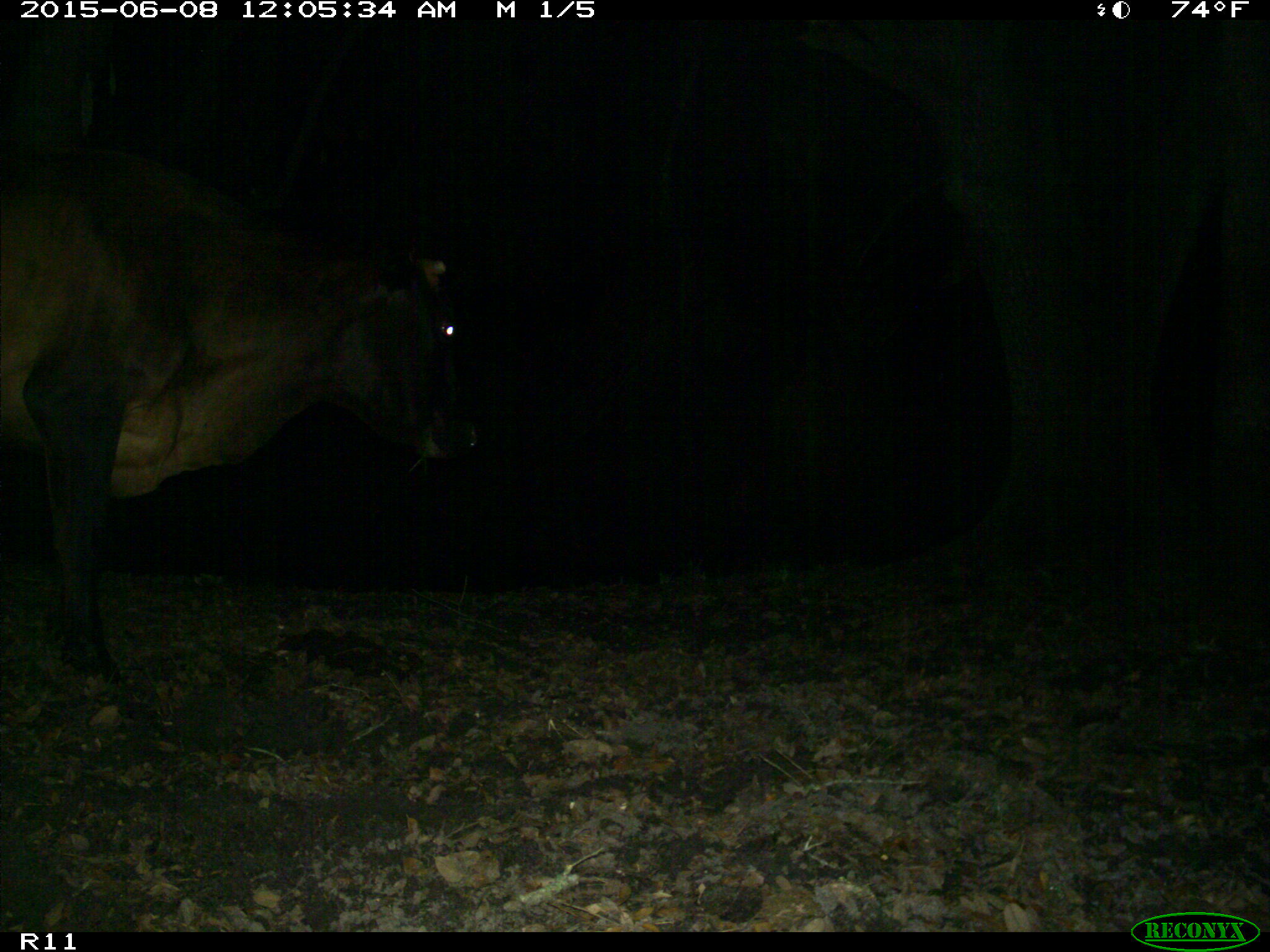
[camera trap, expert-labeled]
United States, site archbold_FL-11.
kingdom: Animalia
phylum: Chordata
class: Mammalia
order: Artiodactyla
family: Bovidae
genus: Bos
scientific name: Bos taurus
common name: domestic cow